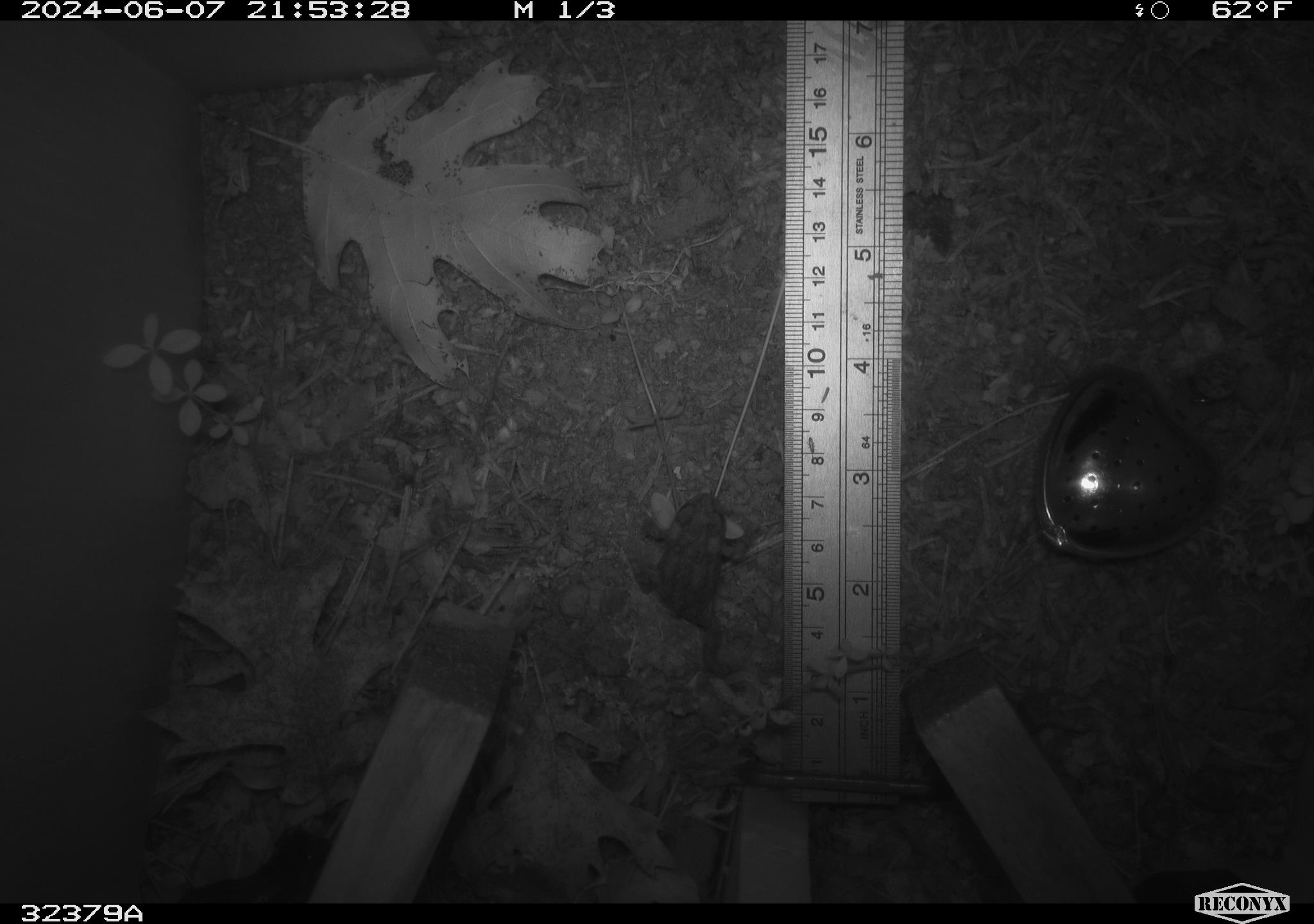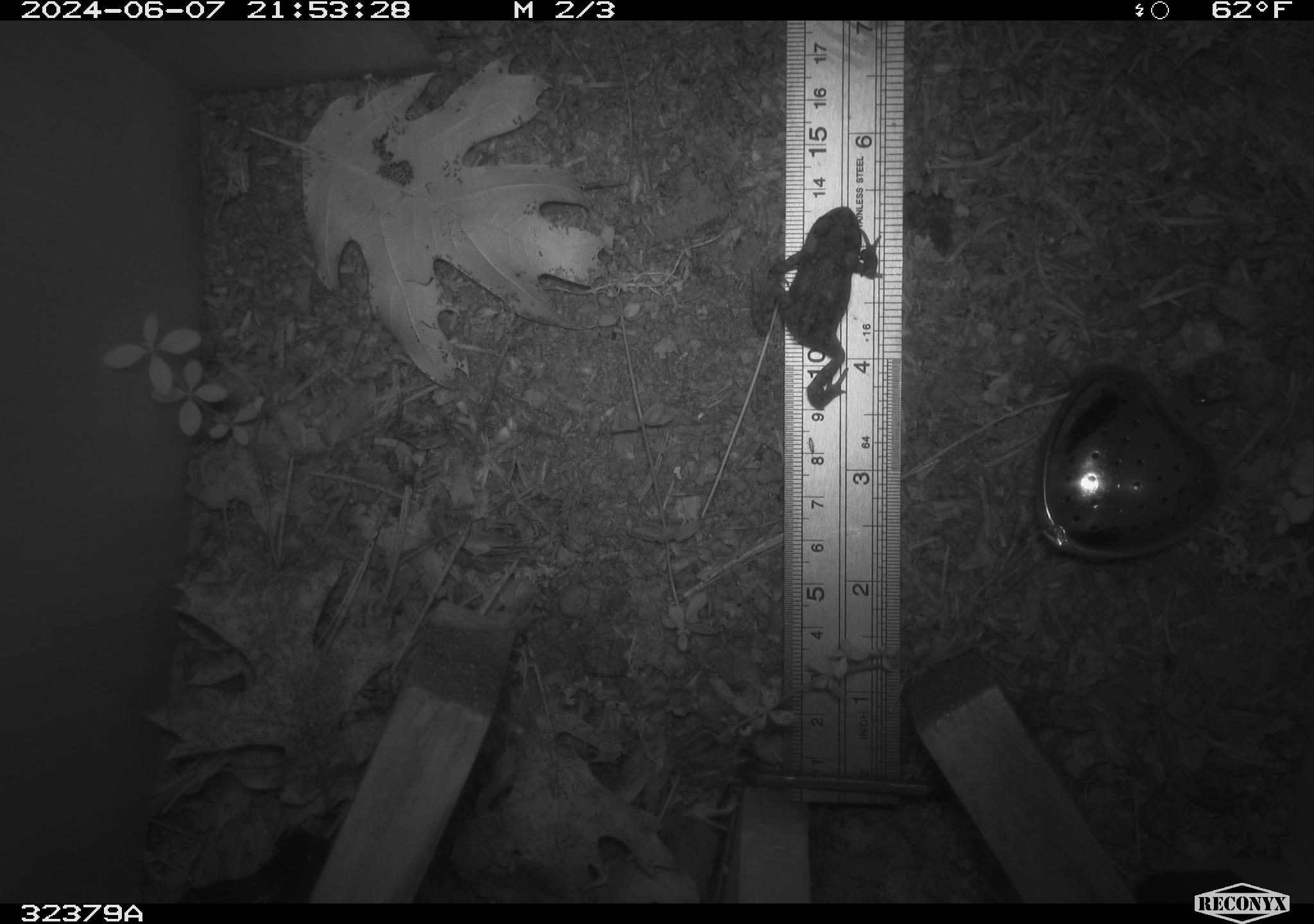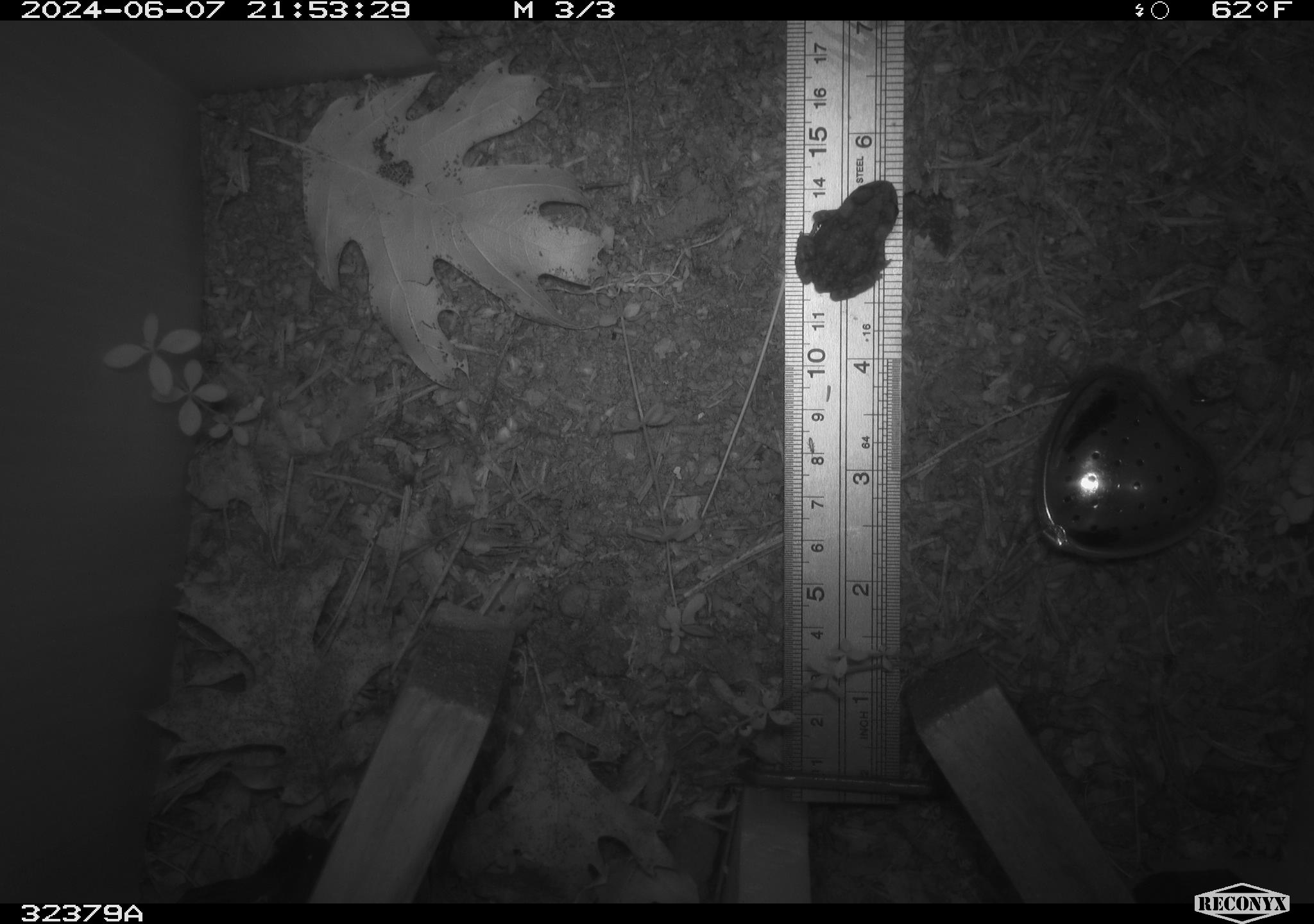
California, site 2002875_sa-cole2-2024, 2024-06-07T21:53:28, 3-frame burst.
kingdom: Animalia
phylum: Chordata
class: Amphibia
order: Anura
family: Bufonidae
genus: Anaxyrus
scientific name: Anaxyrus boreas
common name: western toad